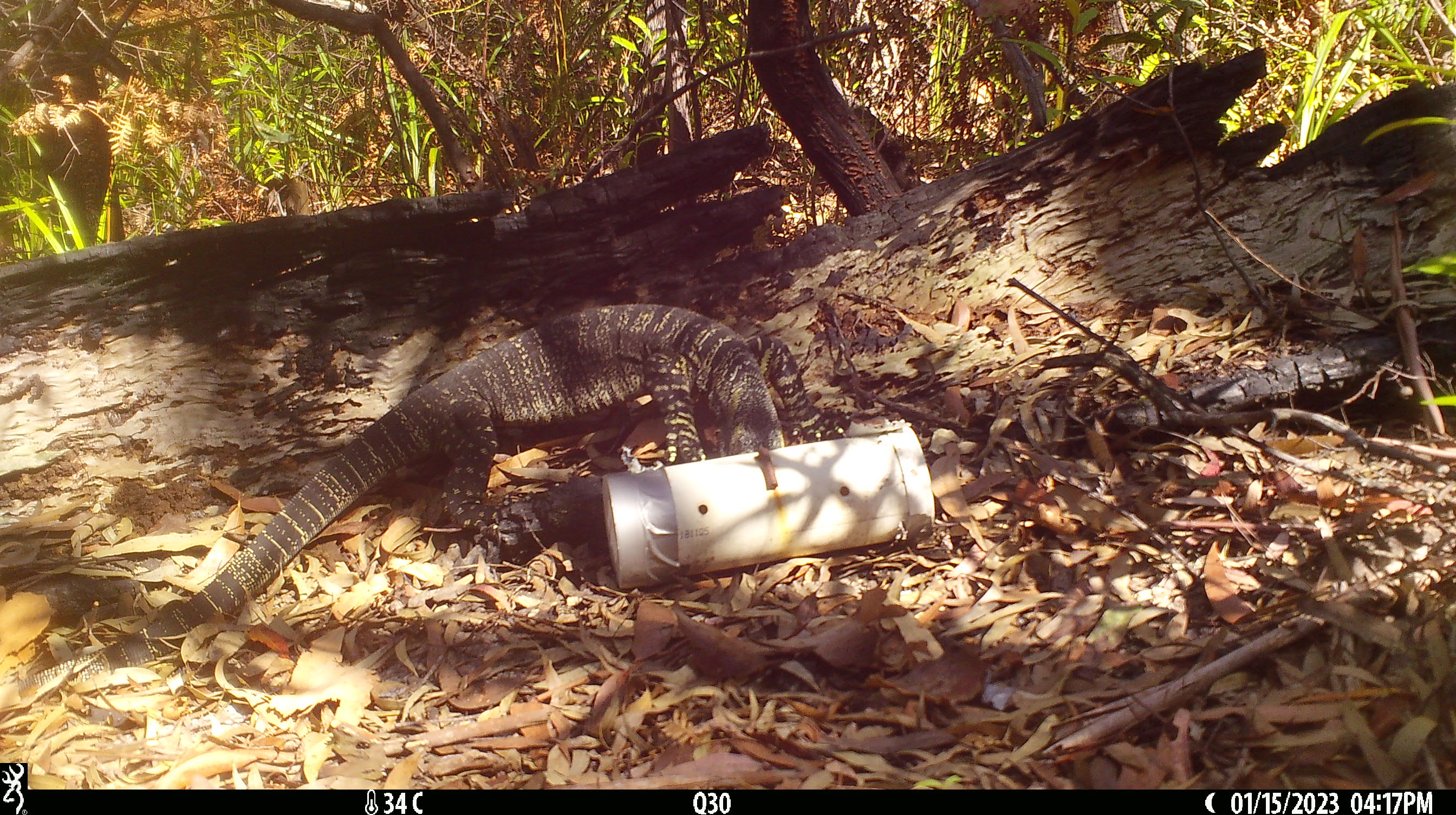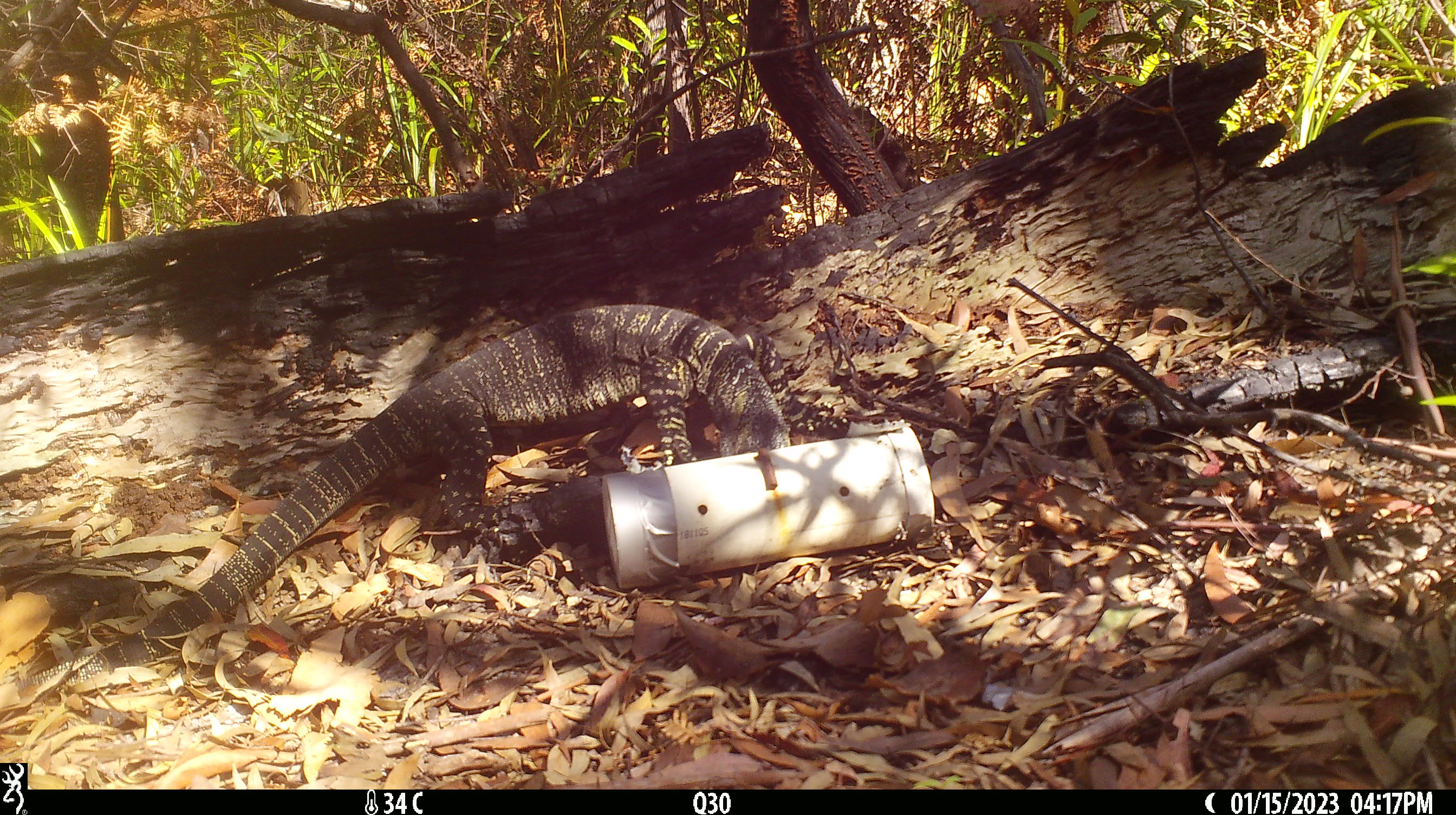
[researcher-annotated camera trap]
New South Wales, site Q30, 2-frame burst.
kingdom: Animalia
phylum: Chordata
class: Reptilia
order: Squamata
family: Varanidae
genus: Varanus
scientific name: Varanus varius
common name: lace monitor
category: goanna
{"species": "goanna (lace monitor) (Varanus varius)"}